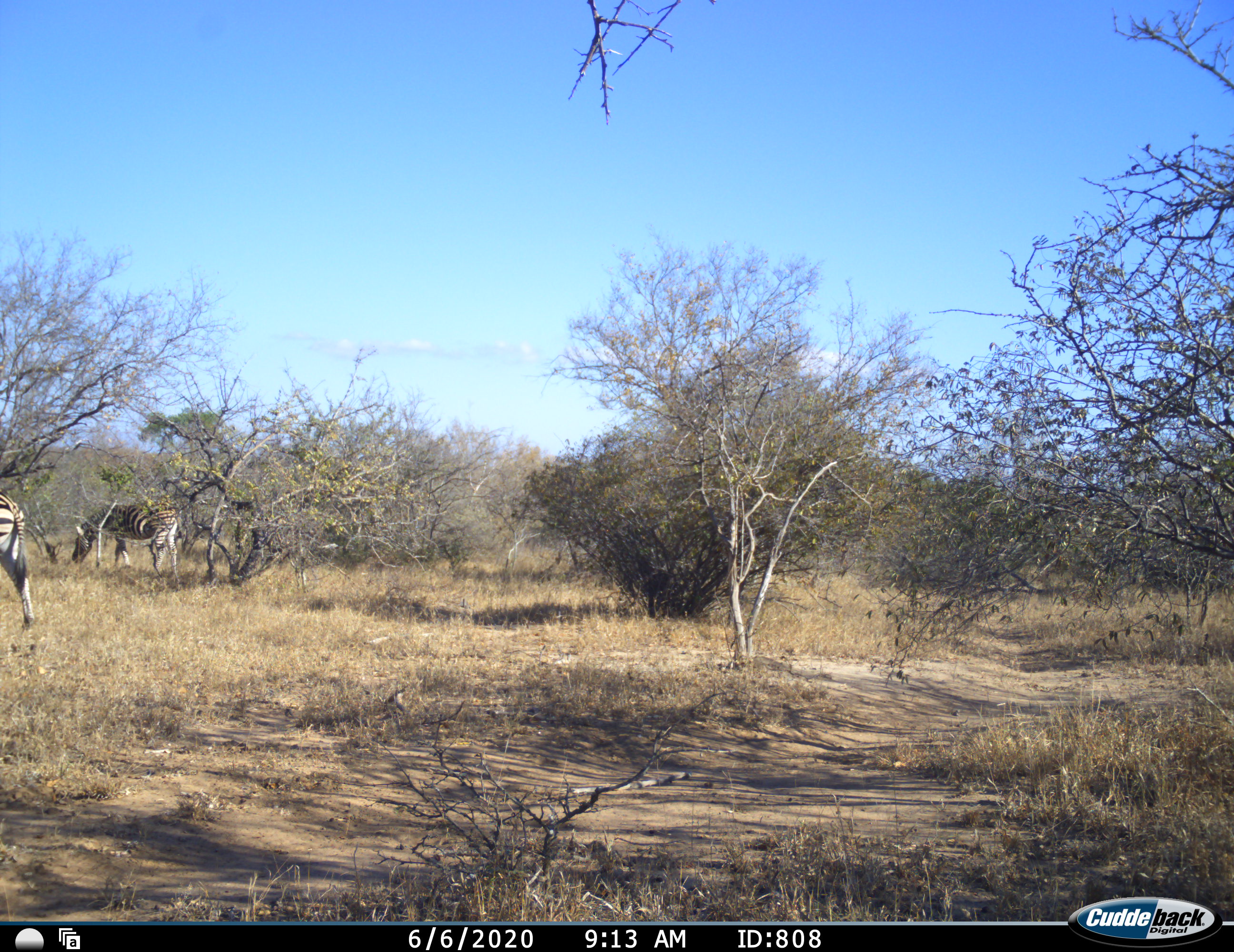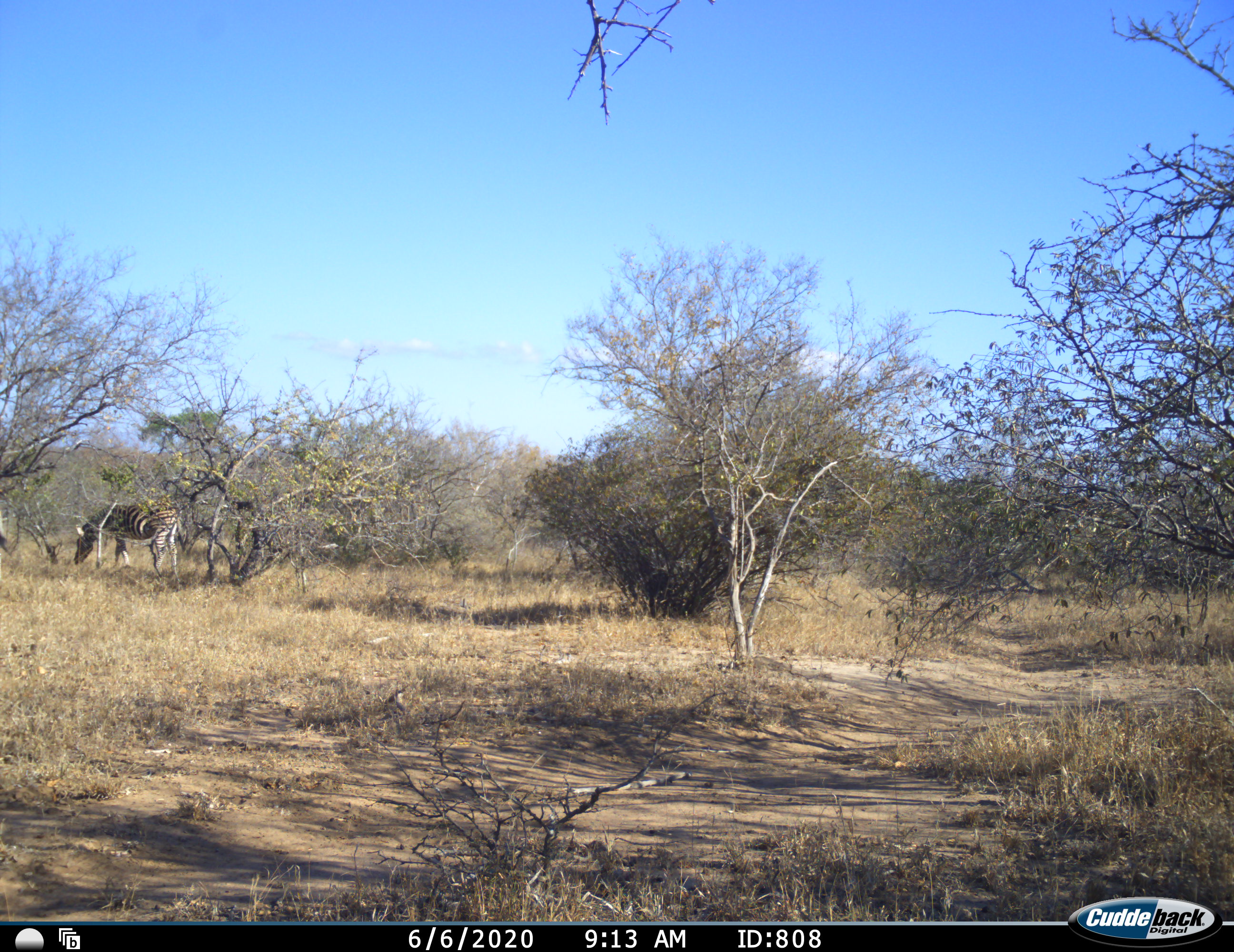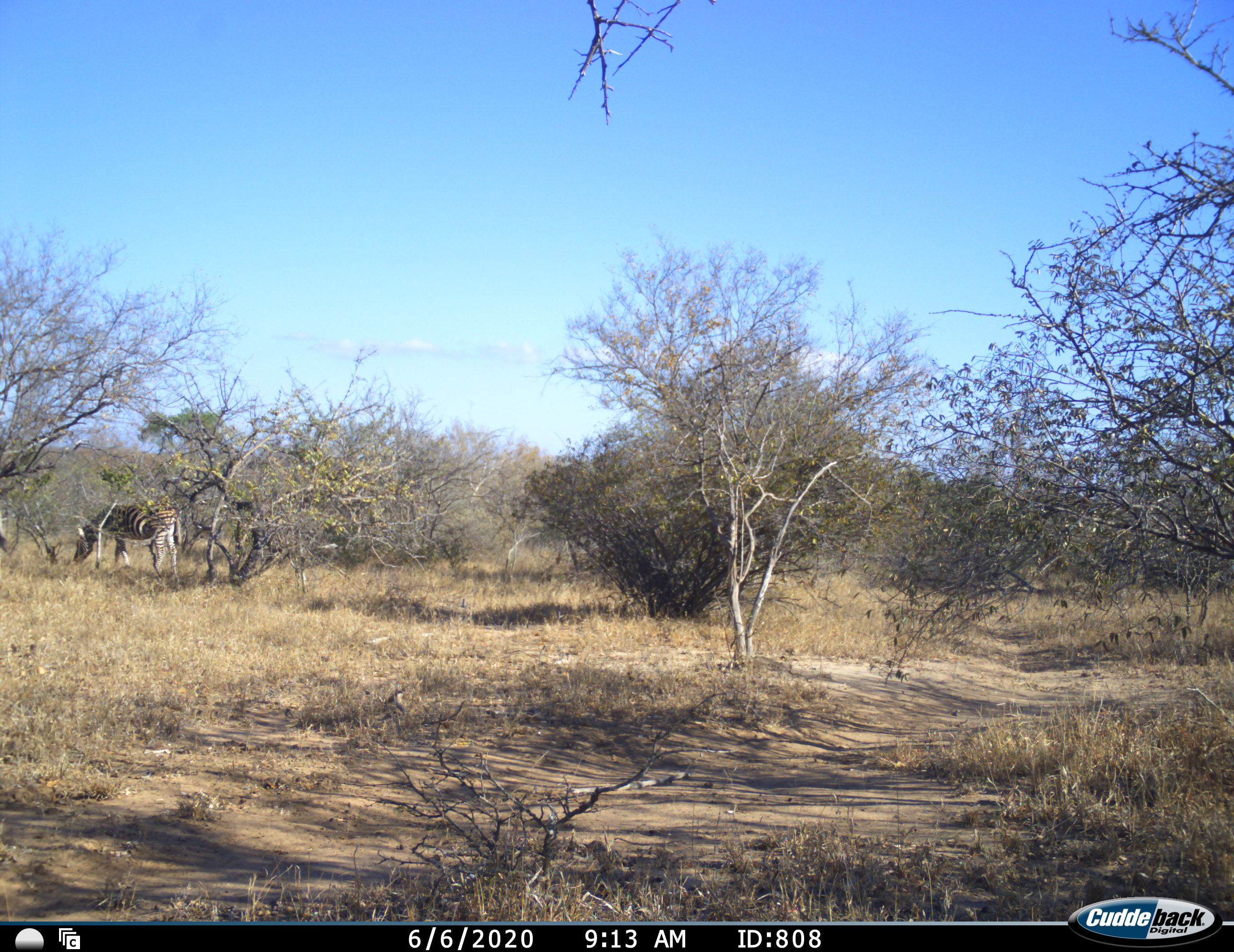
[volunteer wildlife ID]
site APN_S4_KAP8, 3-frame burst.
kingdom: Animalia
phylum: Chordata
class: Mammalia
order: Perissodactyla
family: Equidae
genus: Equus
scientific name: Equus quagga burchellii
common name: burchell's zebra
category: zebraburchells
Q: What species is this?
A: Zebraburchells (burchell's zebra) (Equus quagga burchellii).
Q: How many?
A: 2.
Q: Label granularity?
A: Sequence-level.